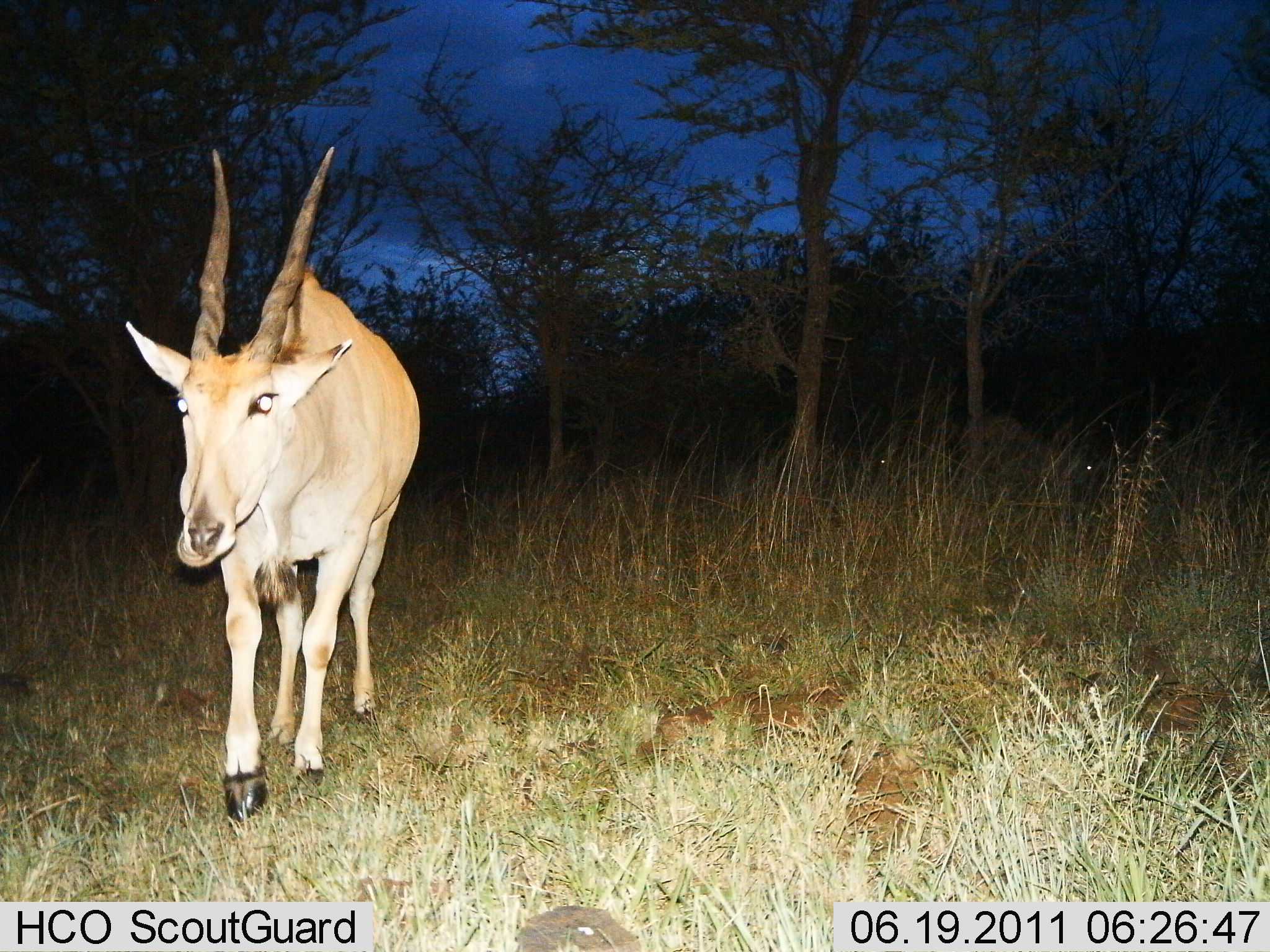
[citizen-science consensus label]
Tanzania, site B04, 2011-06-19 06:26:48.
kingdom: Animalia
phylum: Chordata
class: Mammalia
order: Artiodactyla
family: Bovidae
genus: Tragelaphus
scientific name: Tragelaphus oryx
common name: eland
Eland (Tragelaphus oryx), count 1. Behavior (volunteer vote fractions): standing 36%, resting 0%, moving 73%, interacting 0%. Young present (vote fraction): 0%. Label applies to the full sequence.